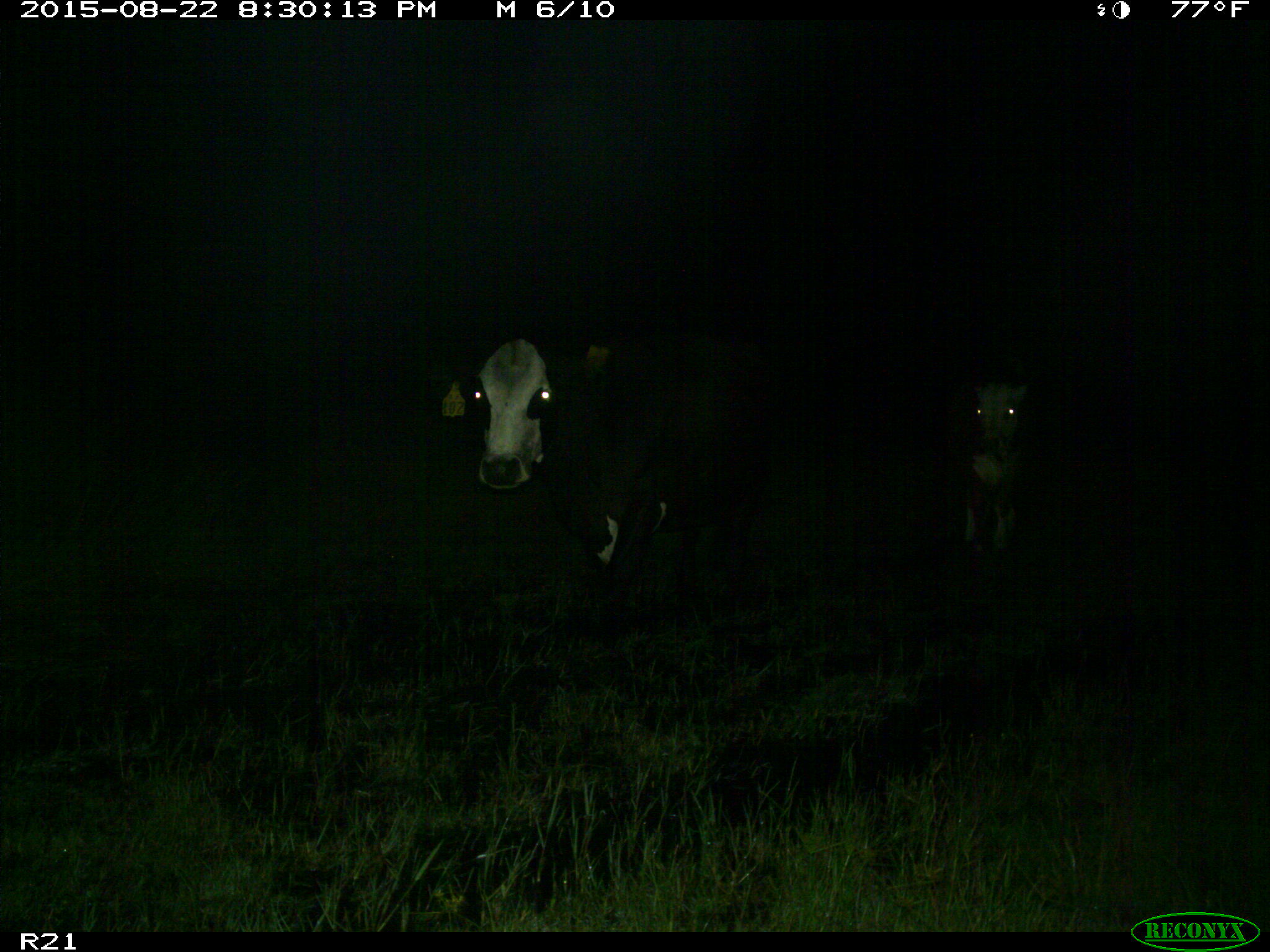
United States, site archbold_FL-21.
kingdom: Animalia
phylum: Chordata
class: Mammalia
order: Artiodactyla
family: Bovidae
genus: Bos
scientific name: Bos taurus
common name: domestic cow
Bos taurus (domestic cow).